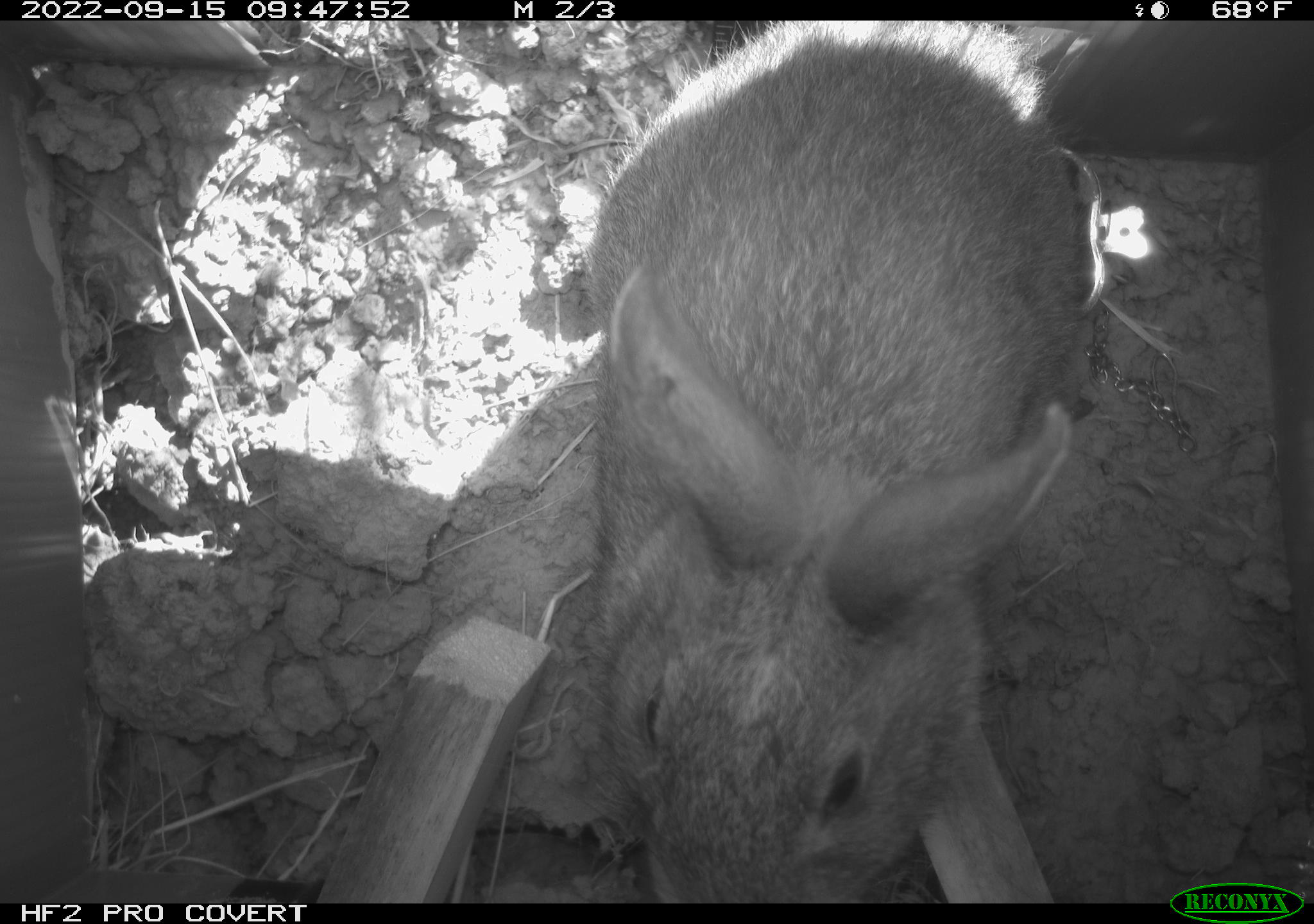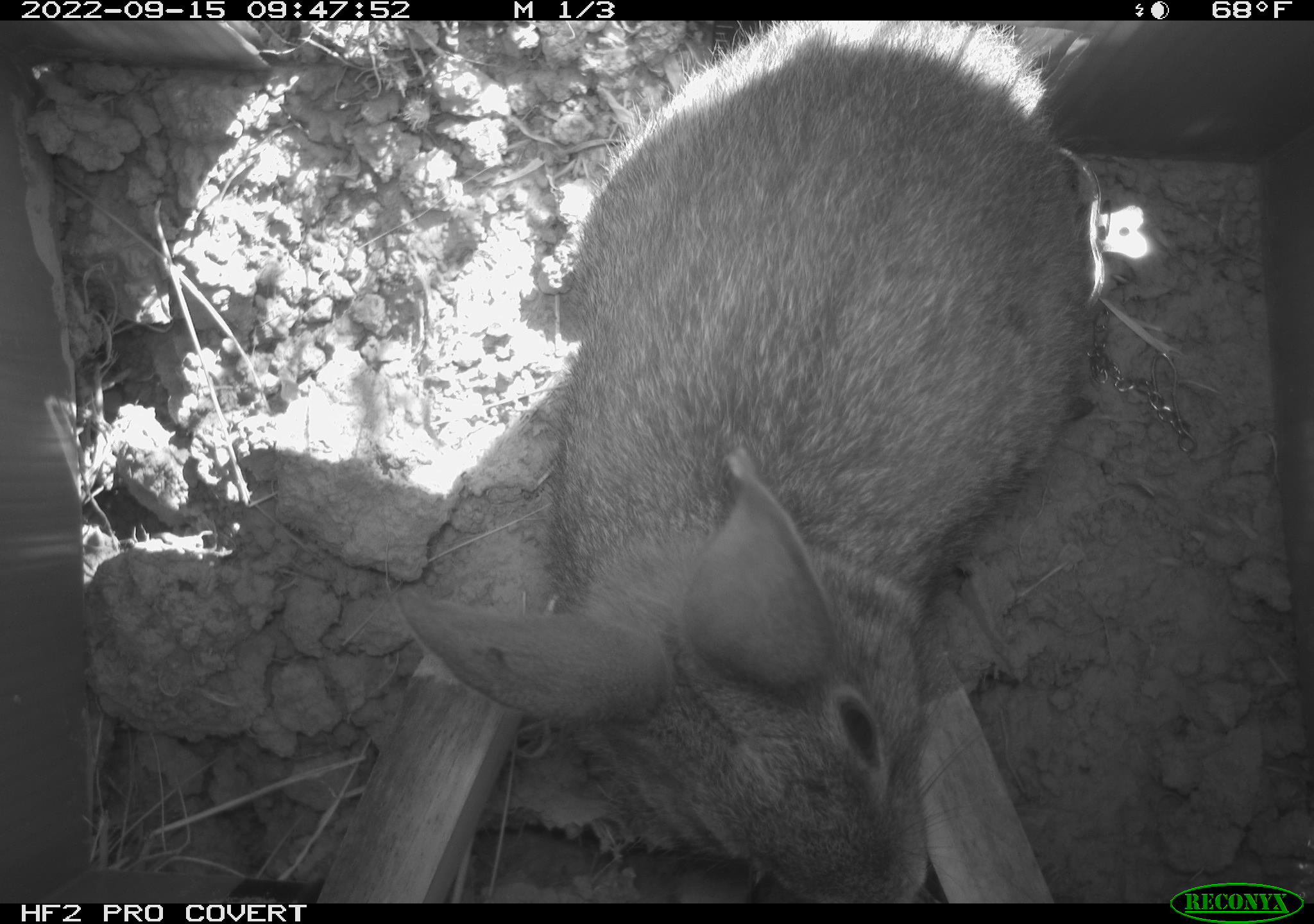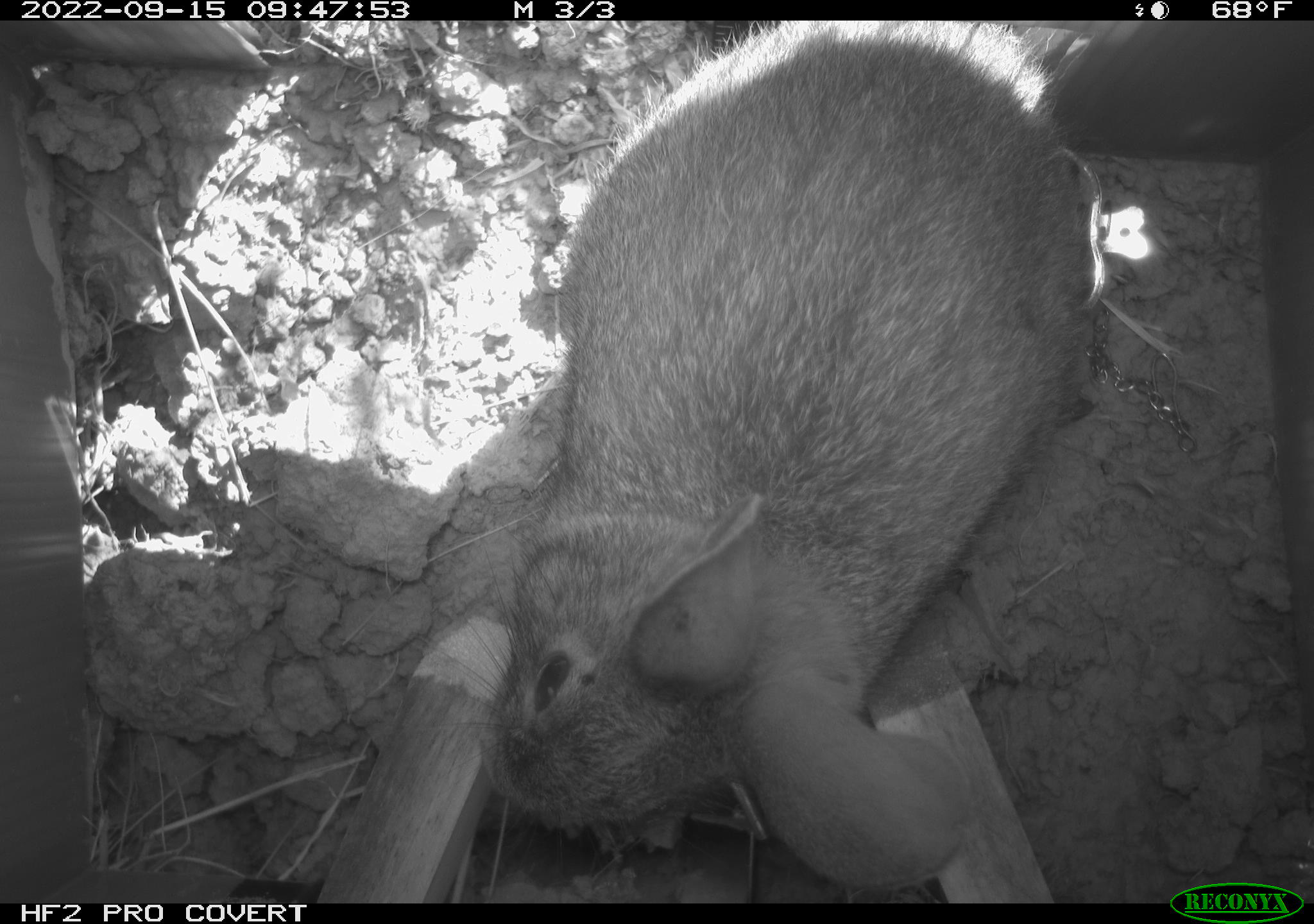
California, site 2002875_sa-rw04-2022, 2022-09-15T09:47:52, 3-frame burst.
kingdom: Animalia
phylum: Chordata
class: Mammalia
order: Lagomorpha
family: Leporidae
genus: Sylvilagus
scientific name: Sylvilagus bachmani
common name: brush rabbit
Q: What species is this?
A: Brush rabbit (Sylvilagus bachmani).